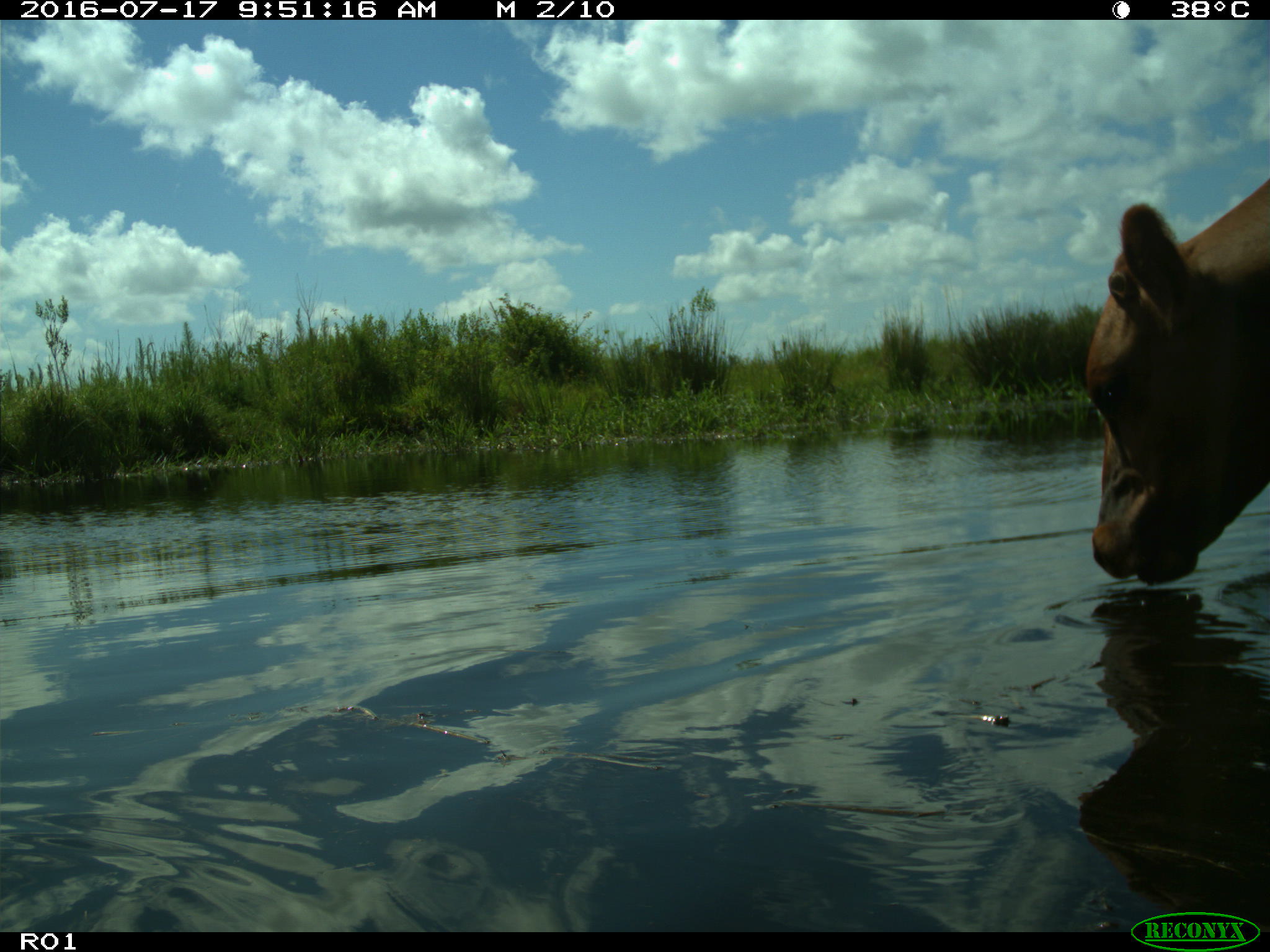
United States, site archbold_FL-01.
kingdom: Animalia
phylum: Chordata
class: Mammalia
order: Artiodactyla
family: Bovidae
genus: Bos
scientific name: Bos taurus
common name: domestic cow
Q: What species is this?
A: Bos taurus (domestic cow).